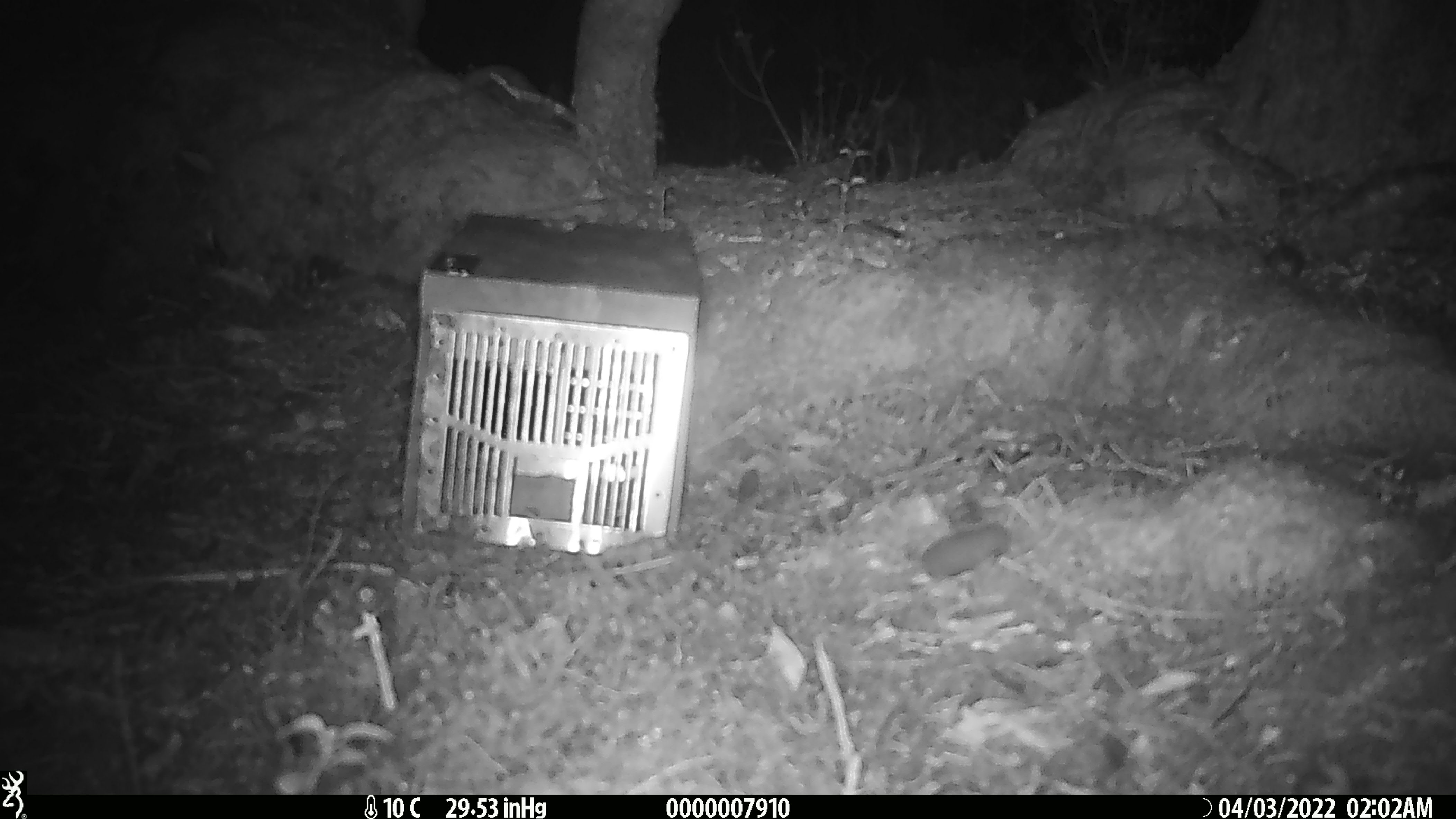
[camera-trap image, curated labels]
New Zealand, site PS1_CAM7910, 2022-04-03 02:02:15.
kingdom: Animalia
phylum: Chordata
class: Mammalia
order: Rodentia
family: Muridae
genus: Mus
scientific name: Mus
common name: mouse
Mouse (Mus).